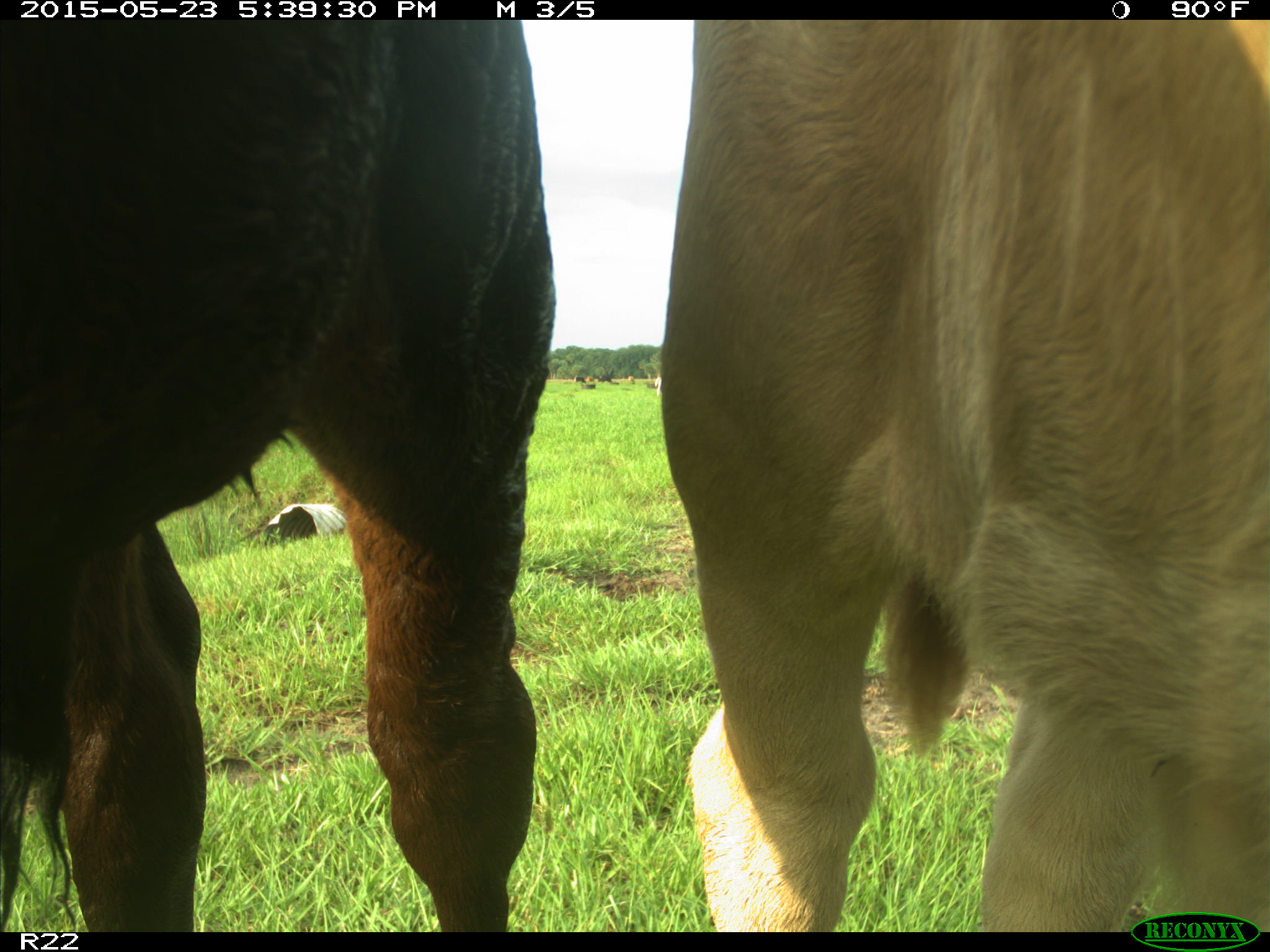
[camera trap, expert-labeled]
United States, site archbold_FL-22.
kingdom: Animalia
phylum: Chordata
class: Mammalia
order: Artiodactyla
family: Bovidae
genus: Bos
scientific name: Bos taurus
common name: domestic cow